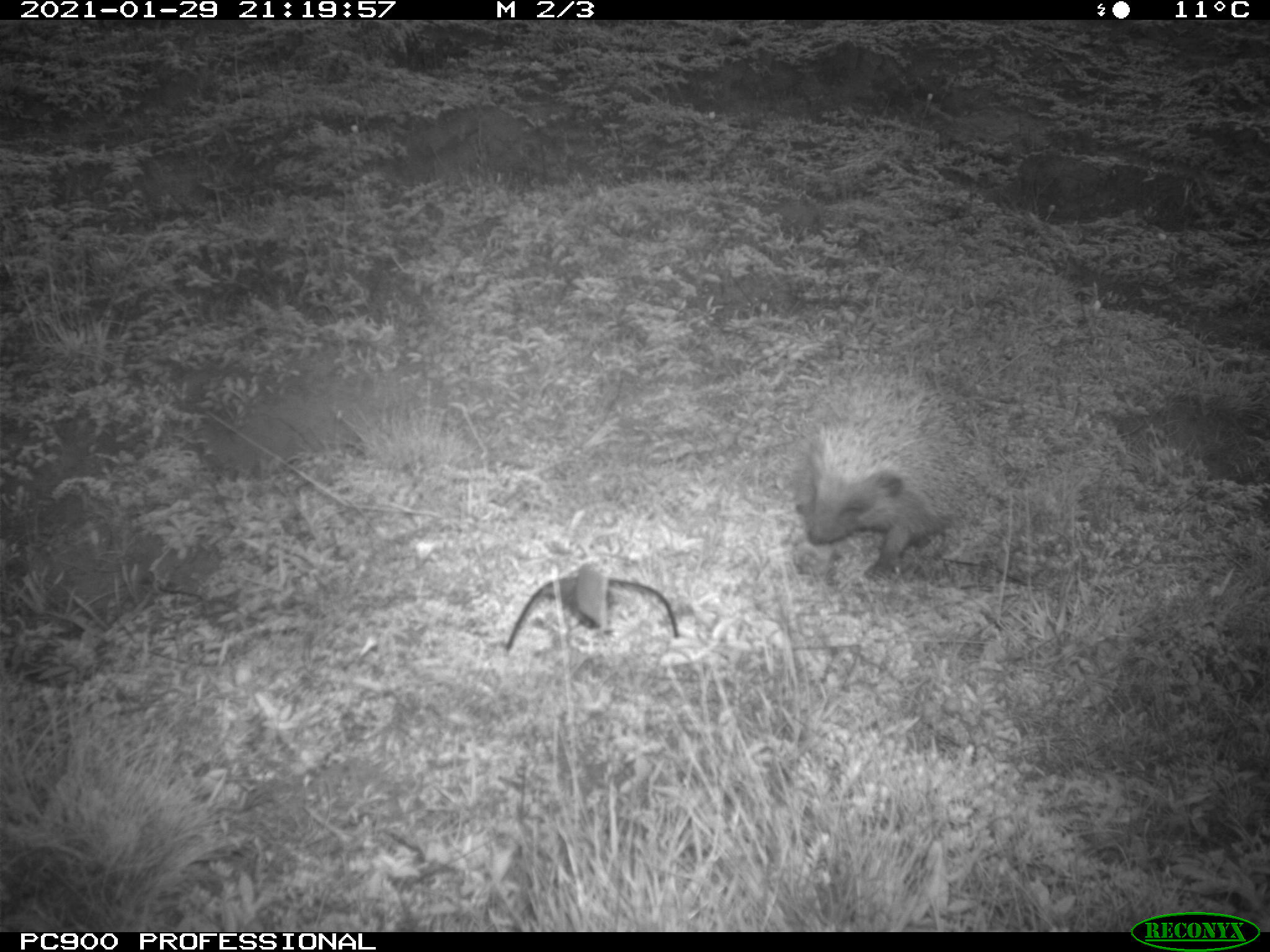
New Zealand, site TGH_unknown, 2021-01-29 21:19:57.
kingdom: Animalia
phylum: Chordata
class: Mammalia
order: Eulipotyphla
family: Erinaceidae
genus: Erinaceus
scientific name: Erinaceus europaeus europaeus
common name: european hedgehog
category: hedgehog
Hedgehog (european hedgehog) (Erinaceus europaeus europaeus).